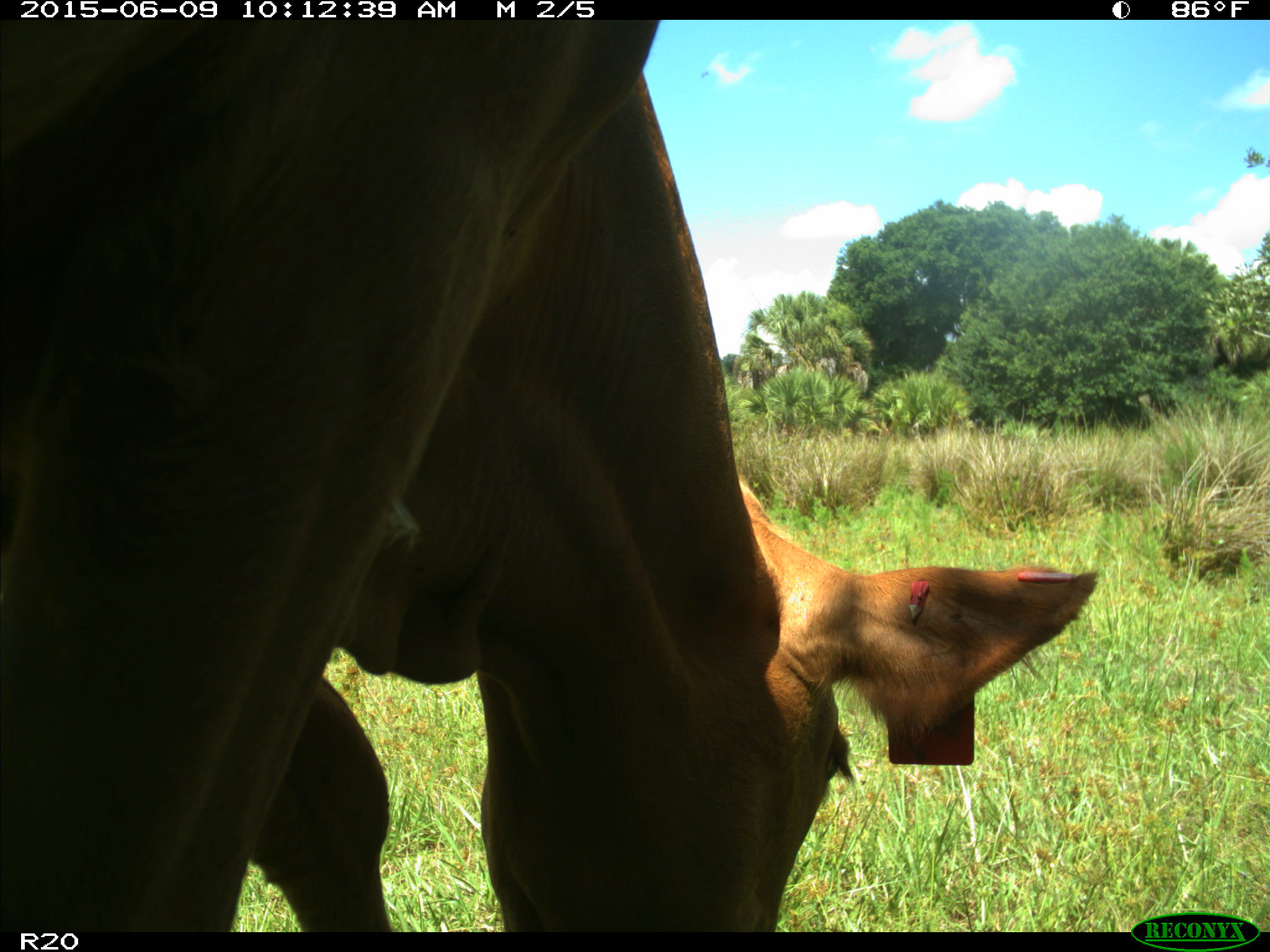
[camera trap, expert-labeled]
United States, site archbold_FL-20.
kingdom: Animalia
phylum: Chordata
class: Mammalia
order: Artiodactyla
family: Bovidae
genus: Bos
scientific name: Bos taurus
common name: domestic cow